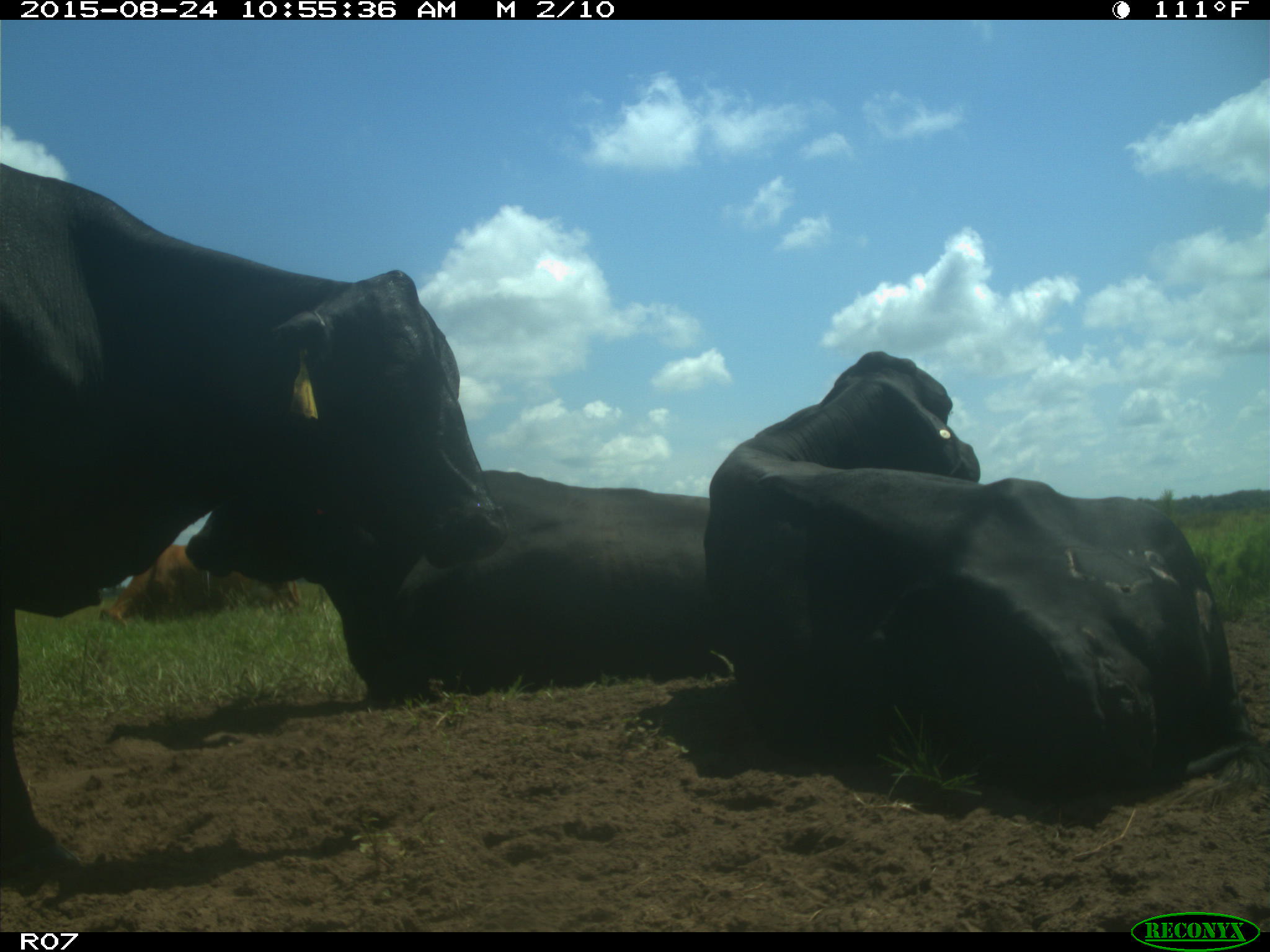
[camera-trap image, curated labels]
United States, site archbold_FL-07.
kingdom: Animalia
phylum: Chordata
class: Mammalia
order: Artiodactyla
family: Bovidae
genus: Bos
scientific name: Bos taurus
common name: domestic cow